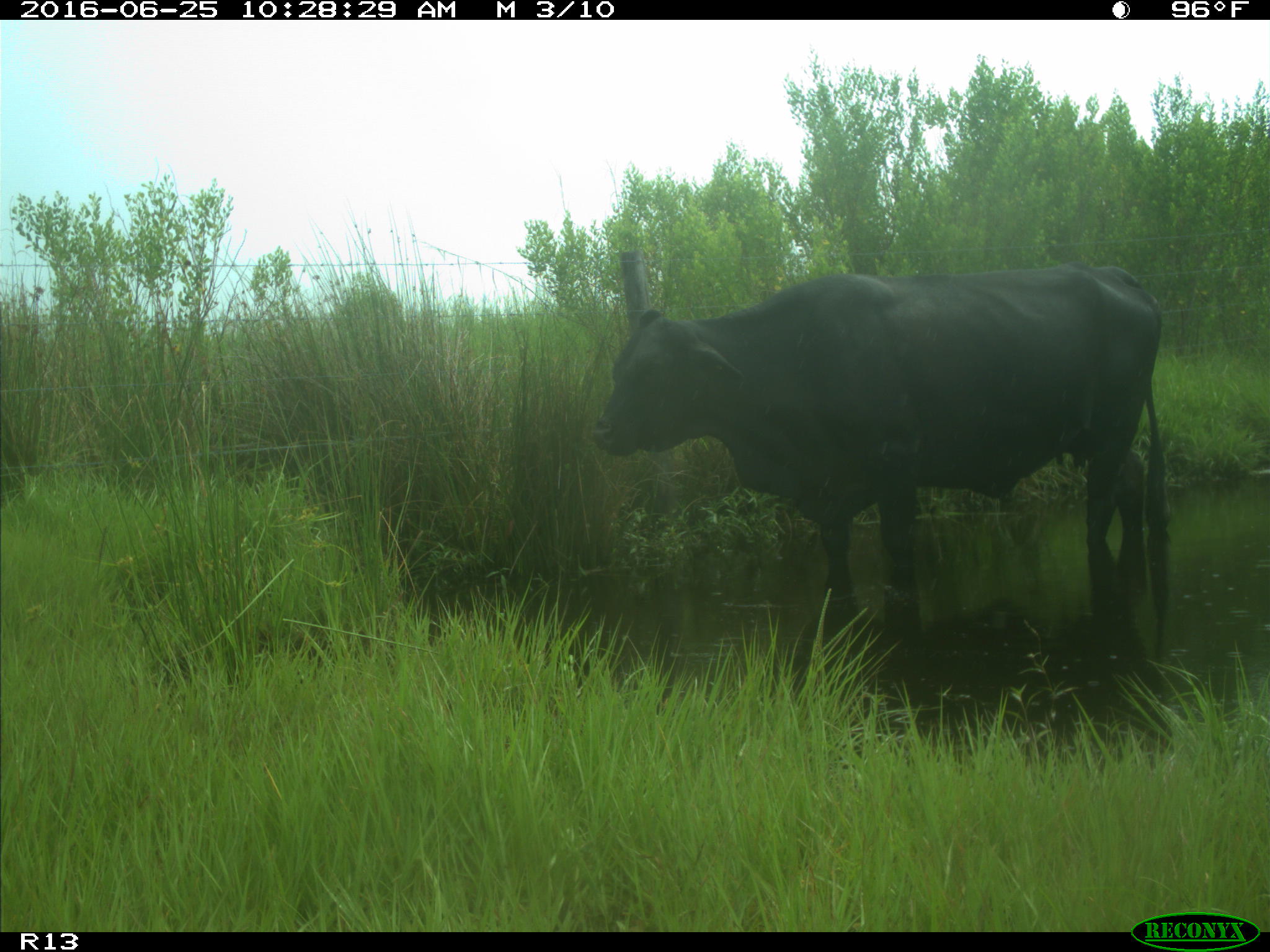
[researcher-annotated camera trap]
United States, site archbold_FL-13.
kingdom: Animalia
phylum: Chordata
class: Mammalia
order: Artiodactyla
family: Bovidae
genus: Bos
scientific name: Bos taurus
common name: domestic cow